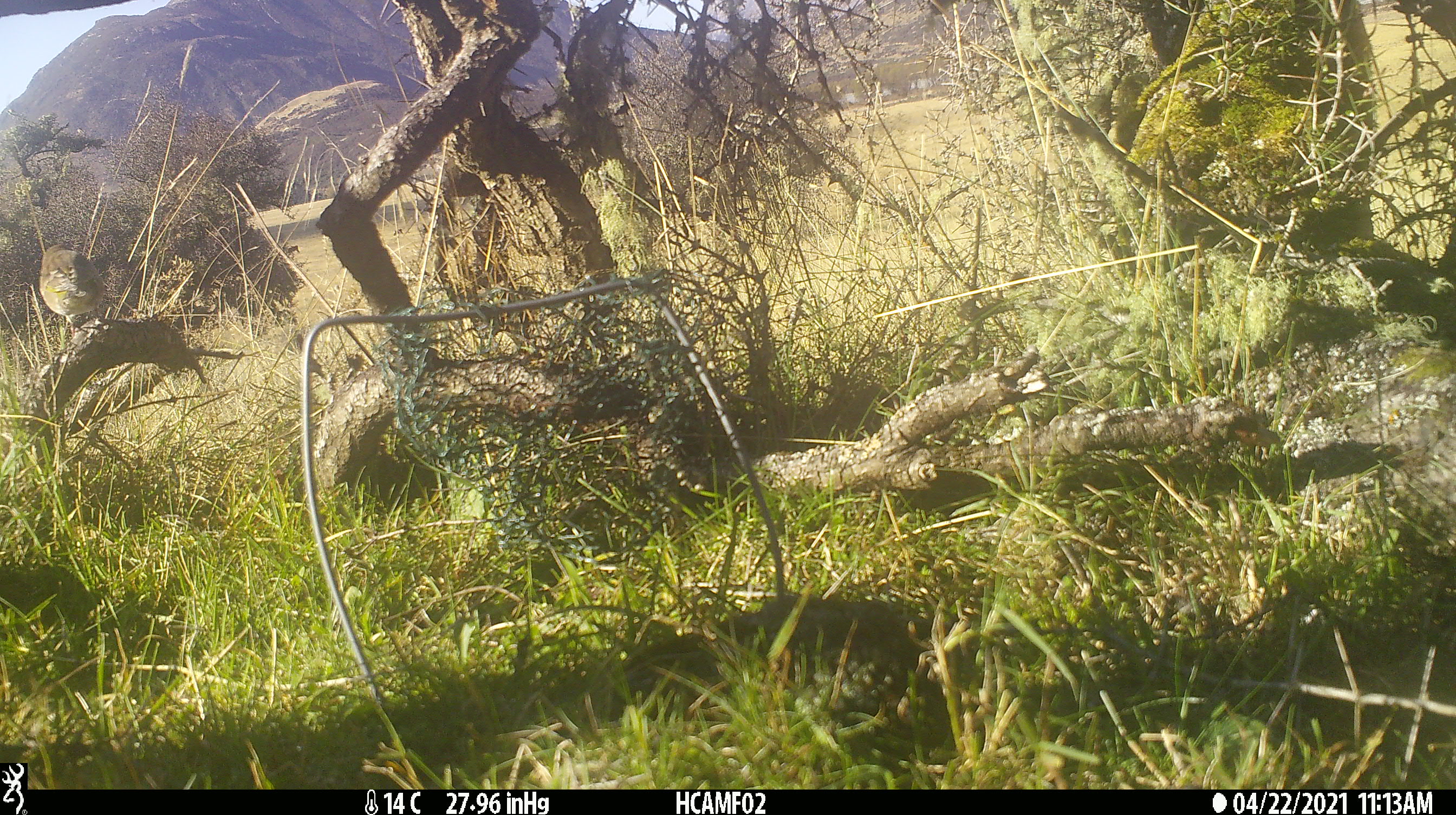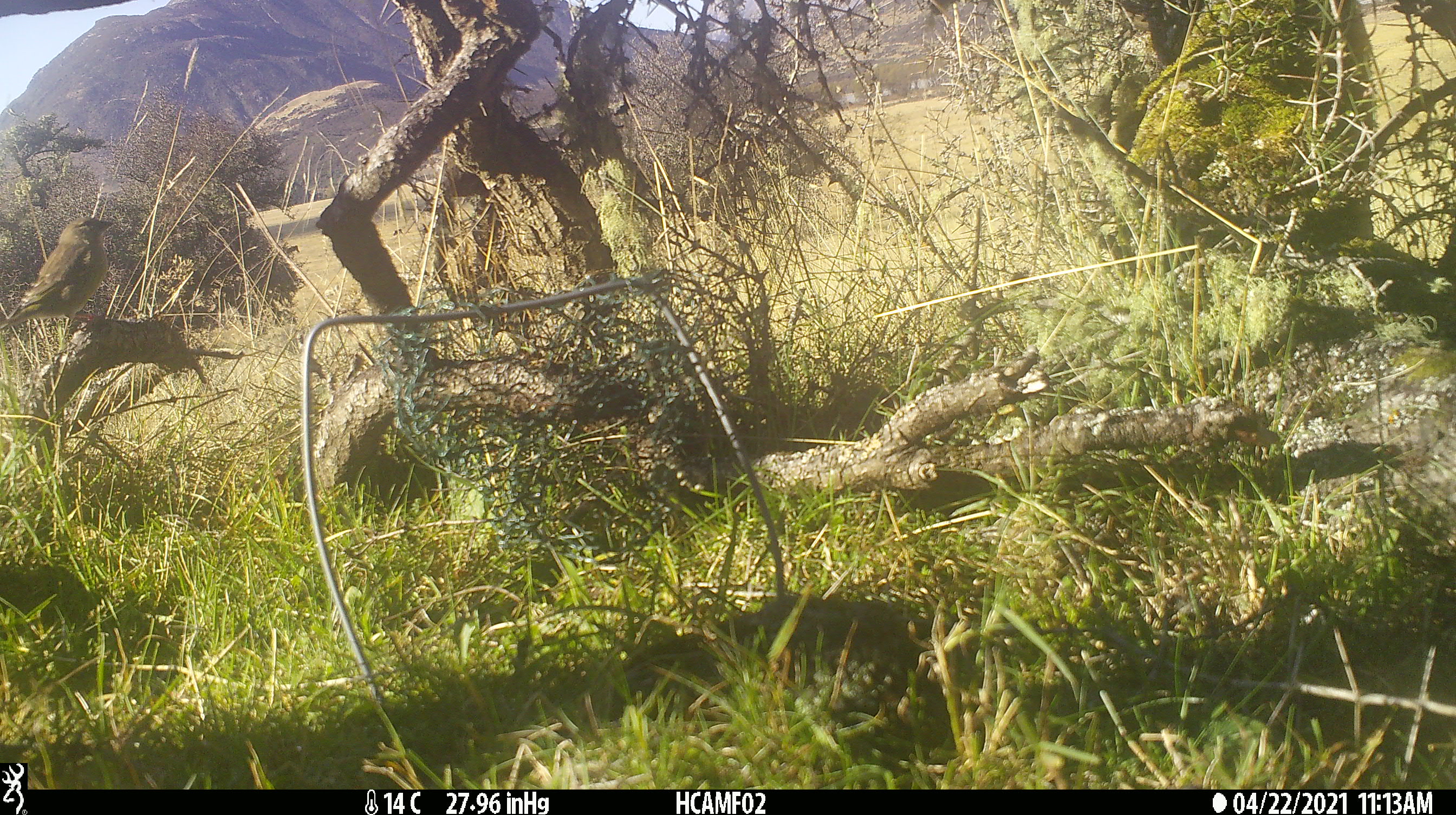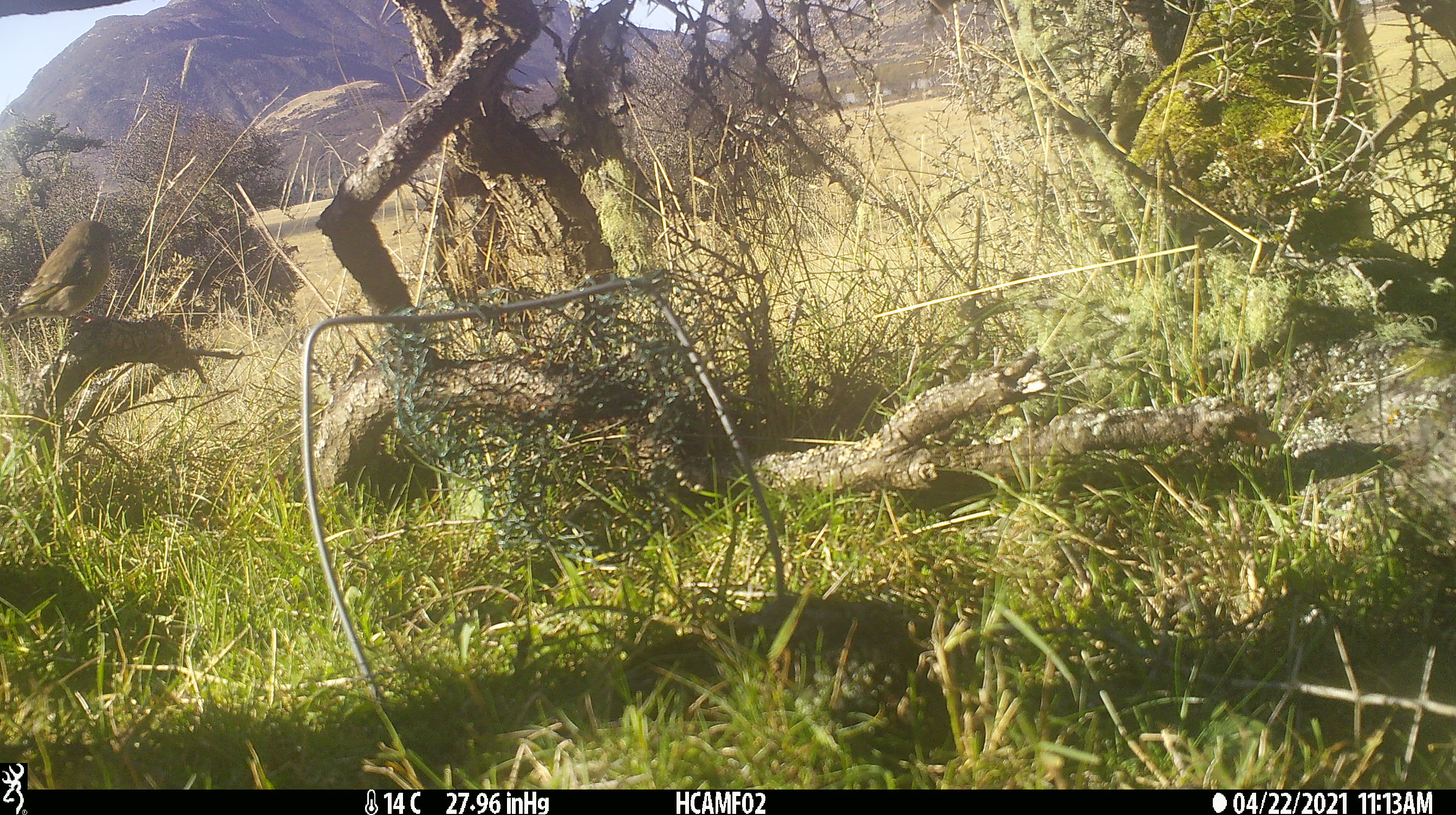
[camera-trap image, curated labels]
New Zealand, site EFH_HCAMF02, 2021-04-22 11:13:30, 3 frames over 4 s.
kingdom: Animalia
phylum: Chordata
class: Aves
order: Passeriformes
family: Fringillidae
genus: Chloris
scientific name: Chloris chloris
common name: greenfinch